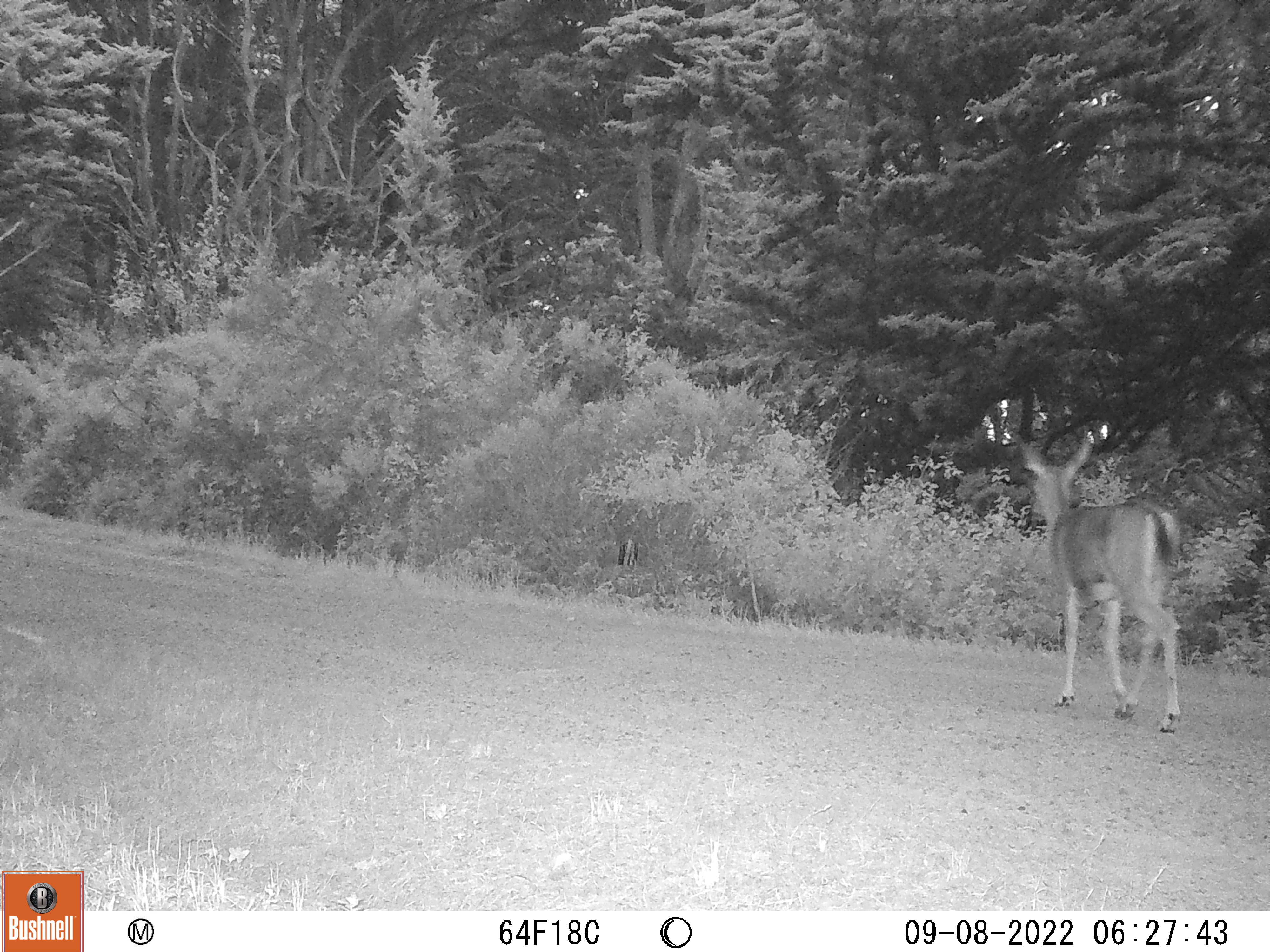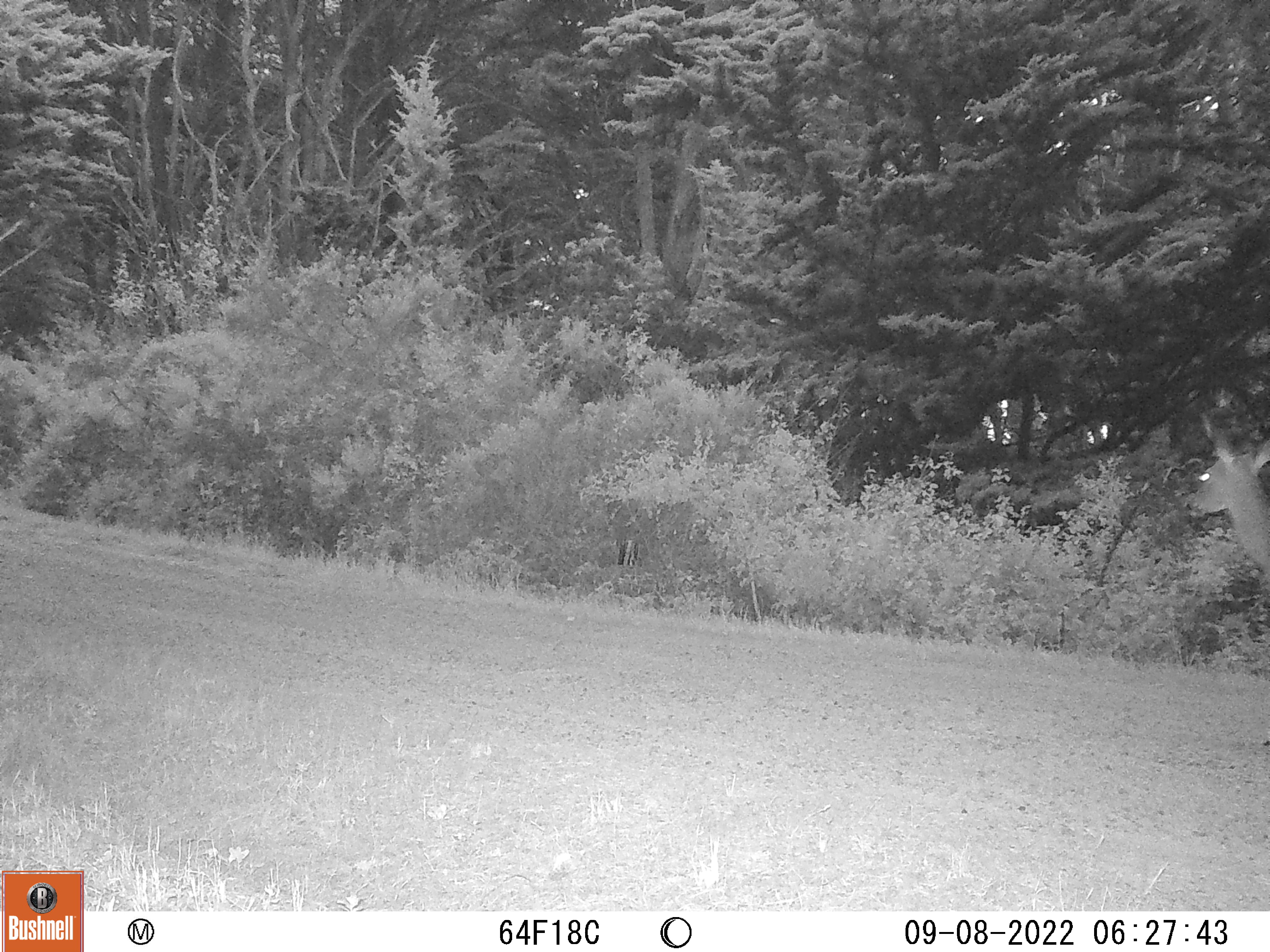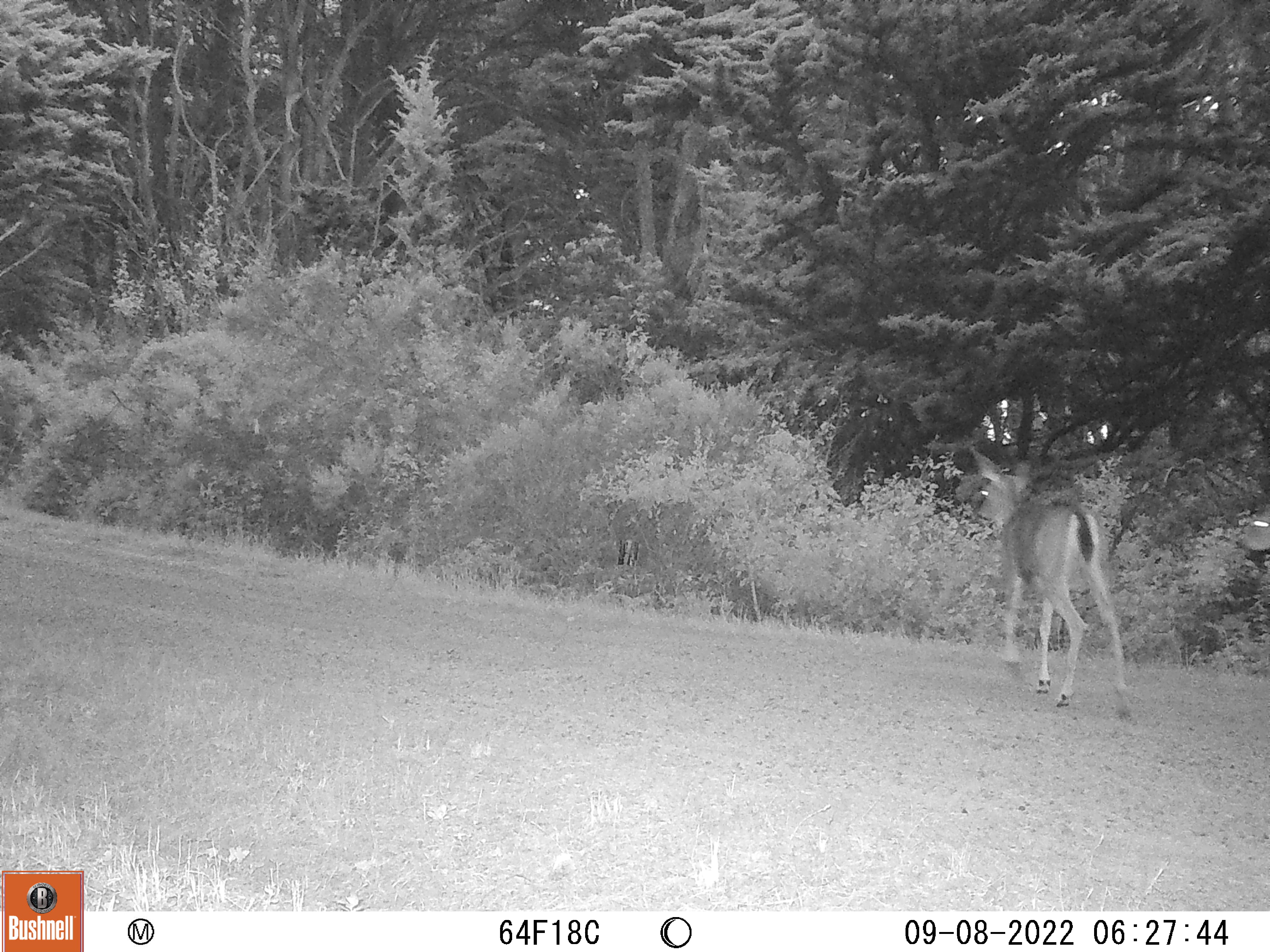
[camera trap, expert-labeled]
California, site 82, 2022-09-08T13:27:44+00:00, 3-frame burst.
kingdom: Animalia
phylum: Chordata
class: Mammalia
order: Artiodactyla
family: Cervidae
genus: Odocoileus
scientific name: Odocoileus hemionus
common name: mule deer